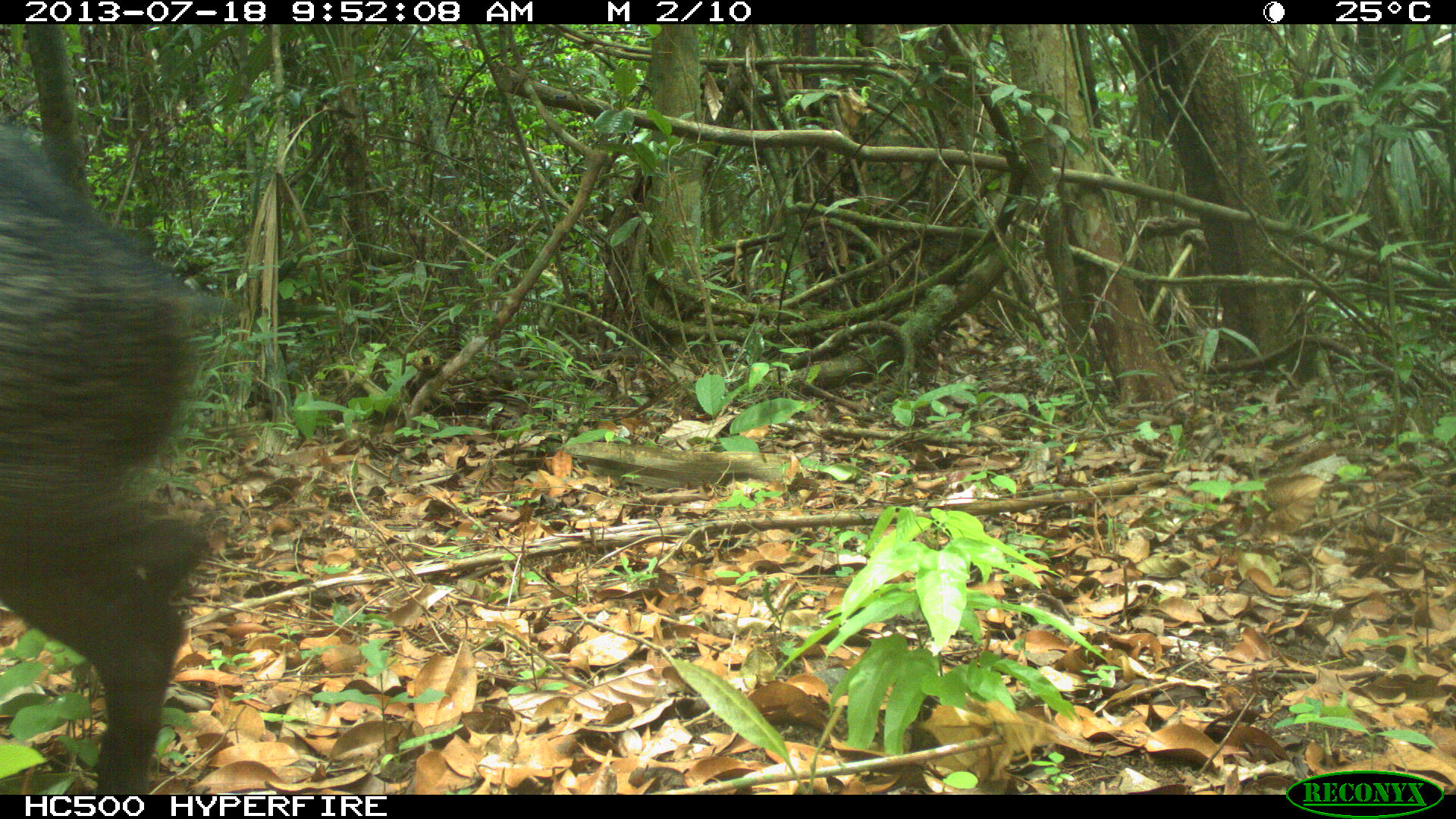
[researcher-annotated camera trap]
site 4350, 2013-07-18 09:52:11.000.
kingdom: Animalia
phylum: Chordata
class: Mammalia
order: Artiodactyla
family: Tayassuidae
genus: Pecari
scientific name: Pecari tajacu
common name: collared peccary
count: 1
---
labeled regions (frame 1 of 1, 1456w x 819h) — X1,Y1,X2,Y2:
pecari tajacu: 0,112,240,792